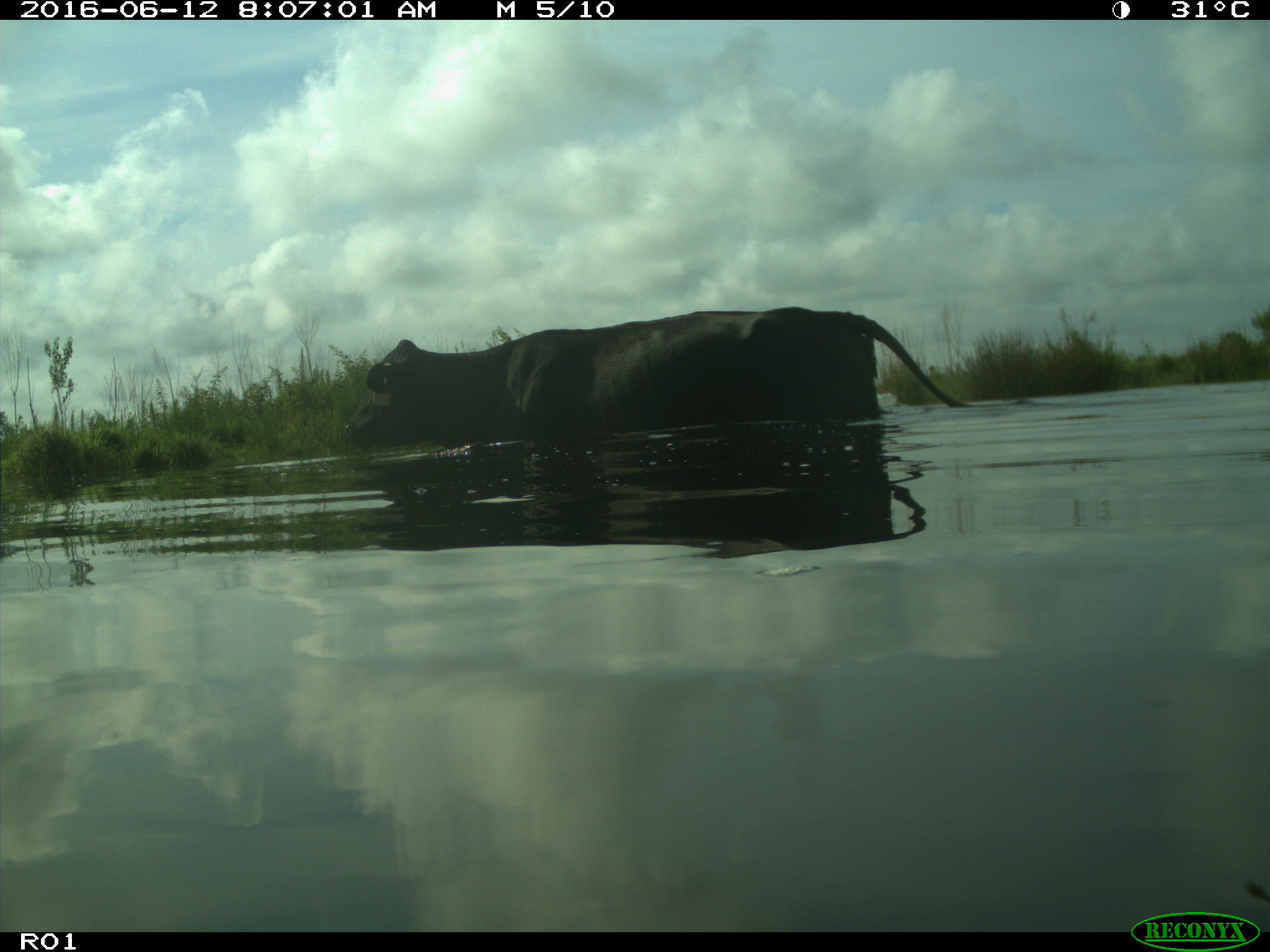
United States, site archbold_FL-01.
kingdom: Animalia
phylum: Chordata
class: Mammalia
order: Artiodactyla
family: Bovidae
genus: Bos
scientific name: Bos taurus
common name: domestic cow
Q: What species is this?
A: Bos taurus (domestic cow).